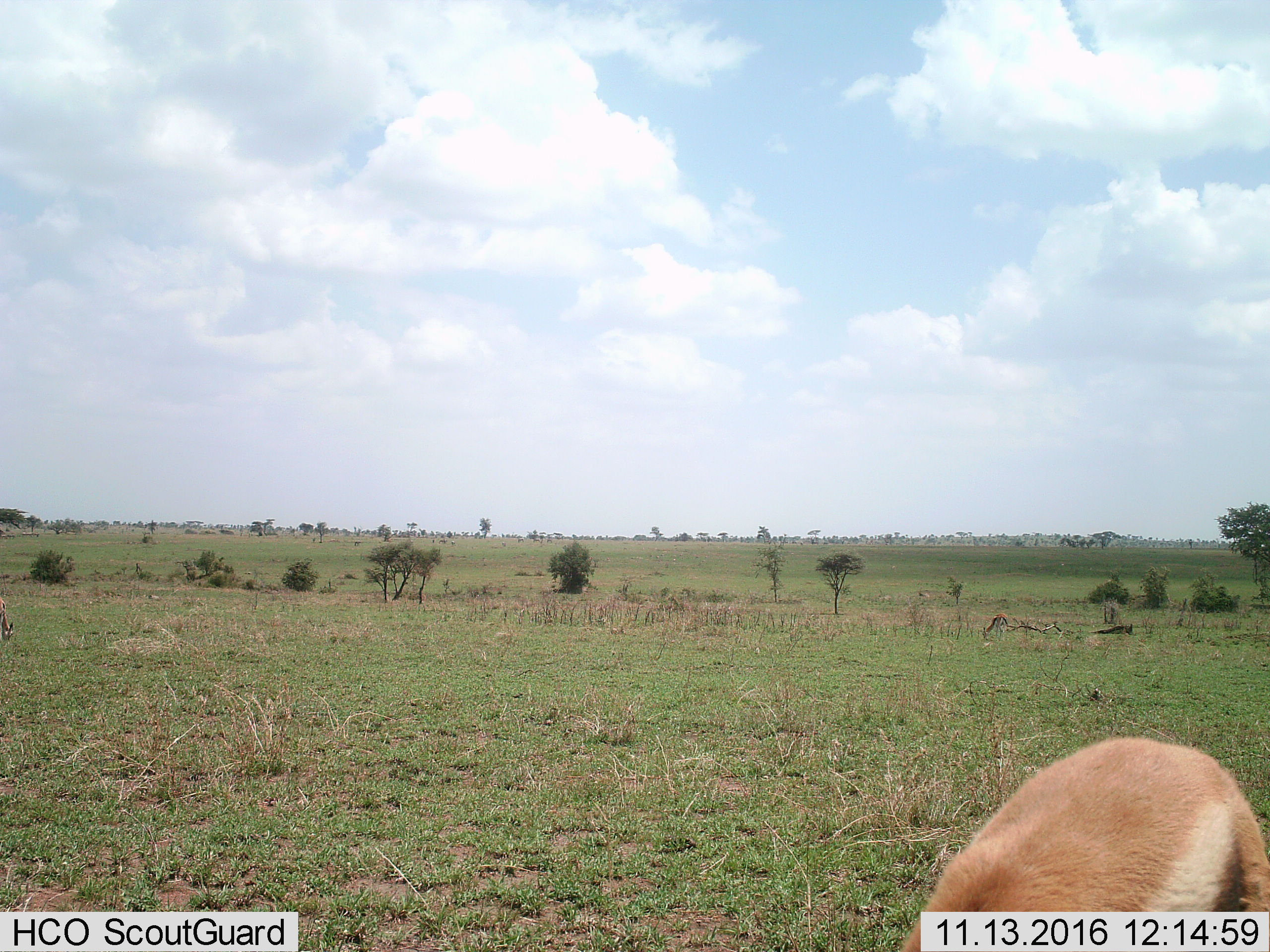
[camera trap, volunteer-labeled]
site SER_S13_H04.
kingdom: Animalia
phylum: Chordata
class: Mammalia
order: Artiodactyla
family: Bovidae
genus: Eudorcas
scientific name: Eudorcas thomsonii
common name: thomson's gazelle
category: gazellethomsons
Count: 2.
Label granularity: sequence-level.